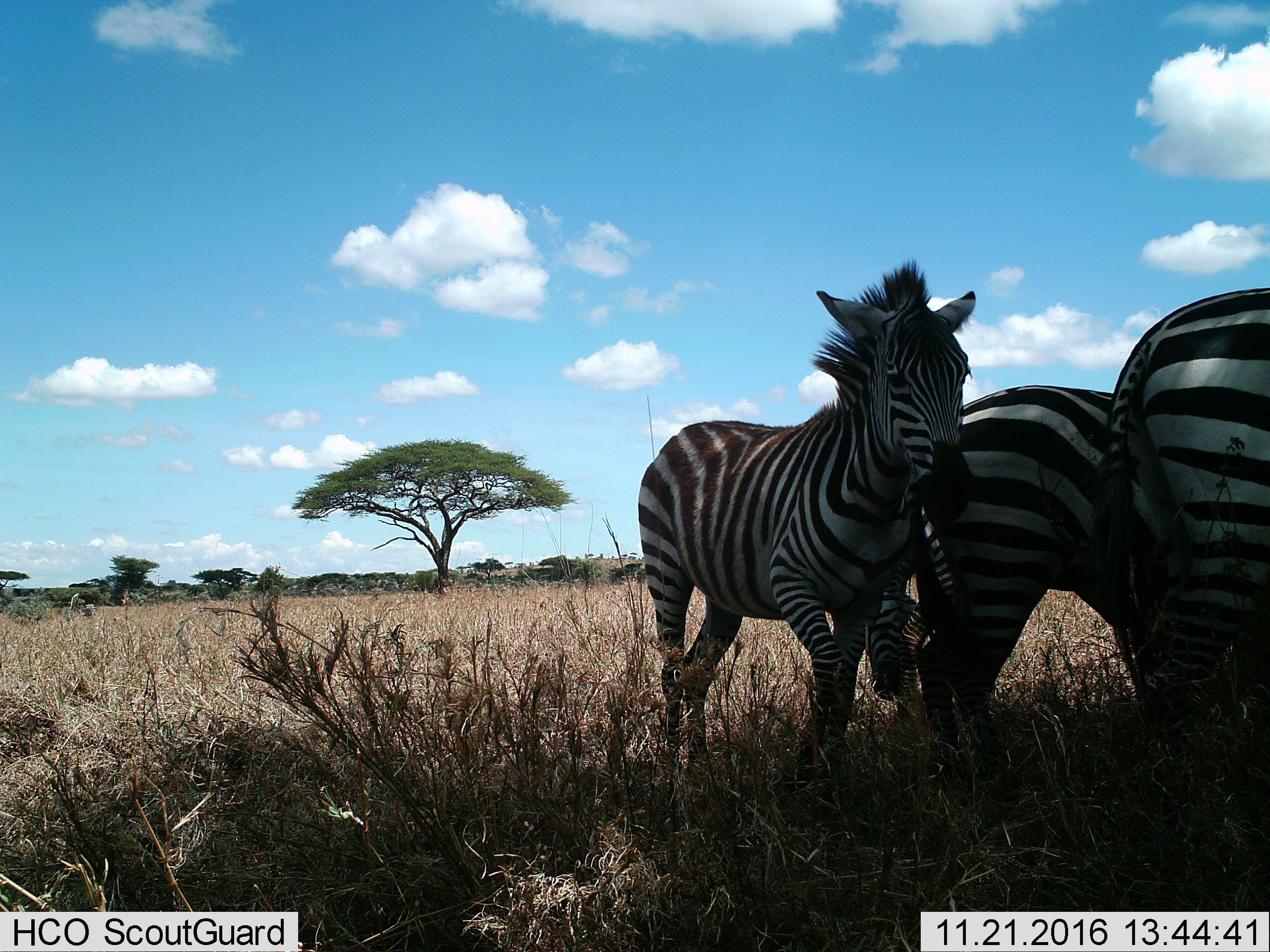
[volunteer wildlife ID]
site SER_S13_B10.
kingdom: Animalia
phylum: Chordata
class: Mammalia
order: Perissodactyla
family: Equidae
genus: Equus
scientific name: Equus quagga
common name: plains zebra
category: zebraplains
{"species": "zebraplains (plains zebra) (Equus quagga)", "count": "3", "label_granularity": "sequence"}